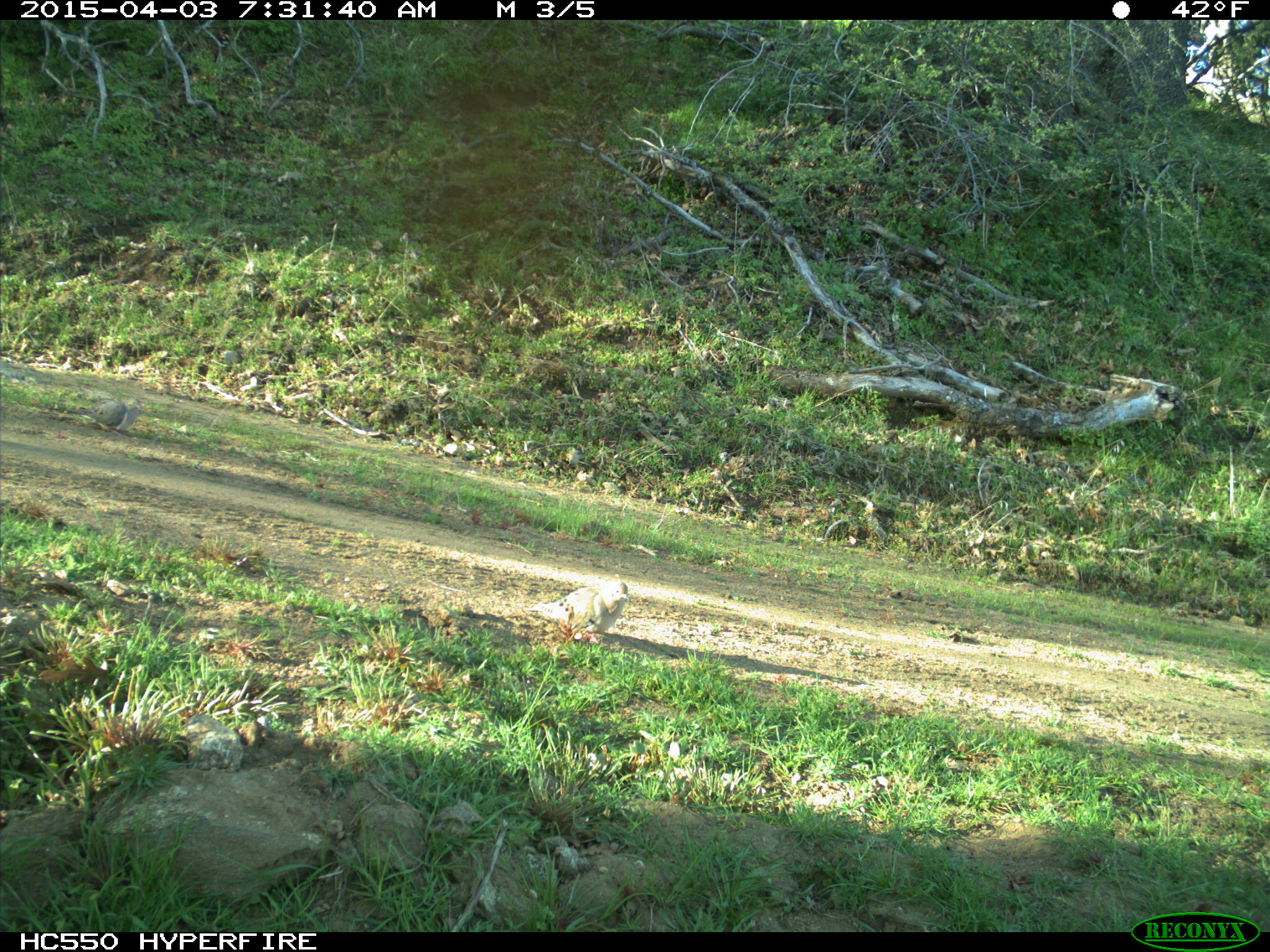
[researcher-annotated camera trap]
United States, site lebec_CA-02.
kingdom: Animalia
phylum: Chordata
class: Aves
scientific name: Aves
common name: birds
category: unidentified bird